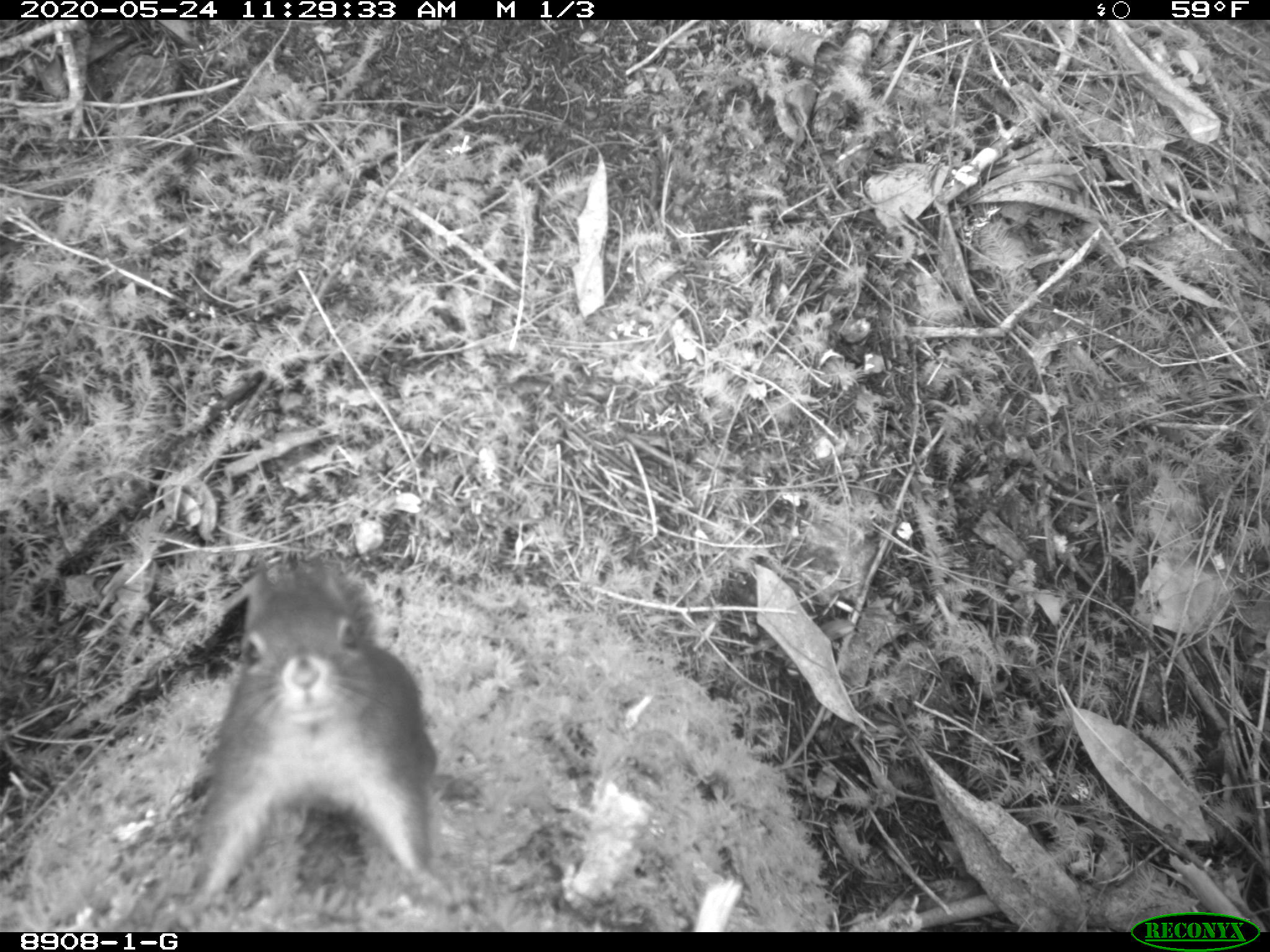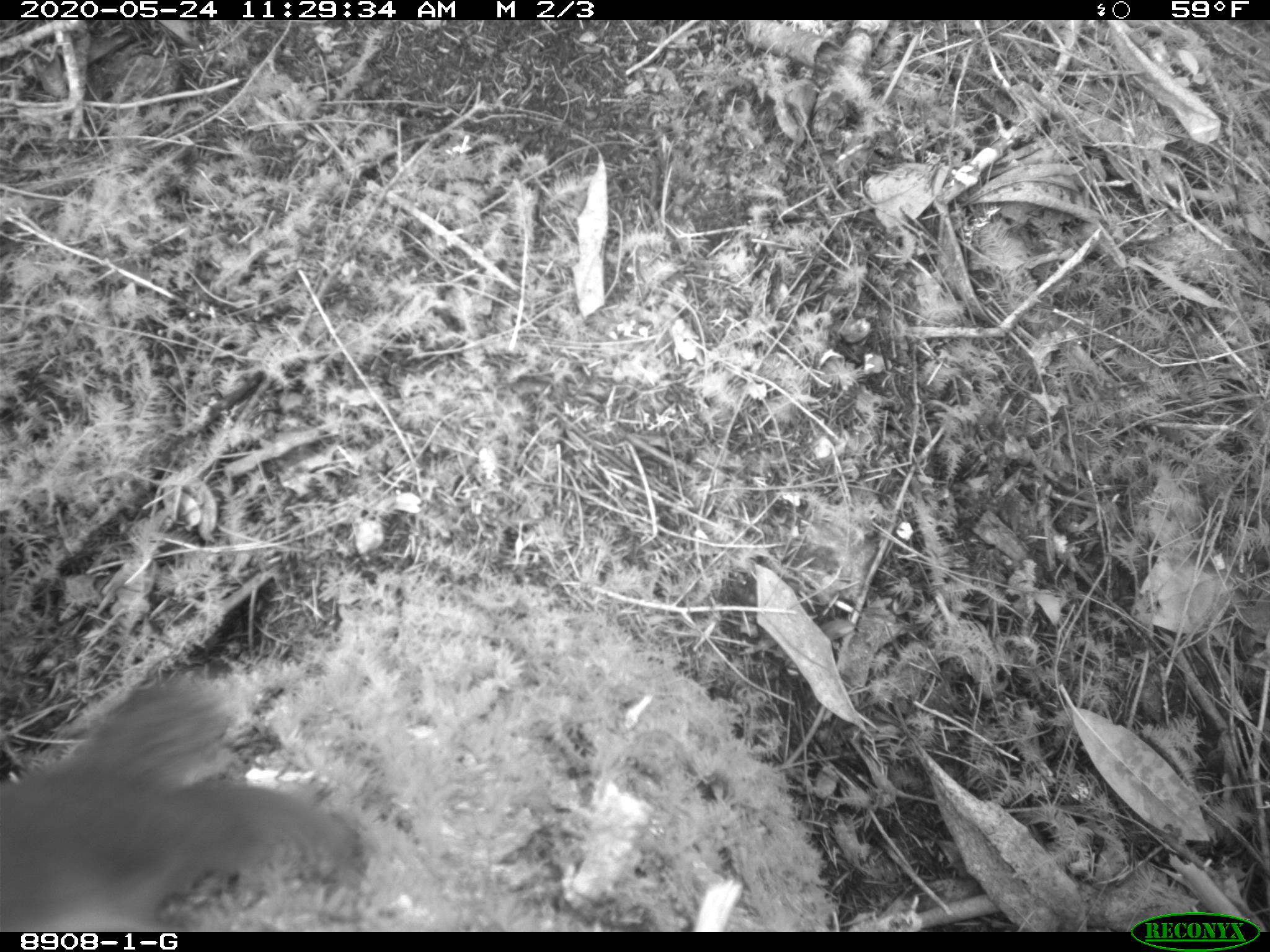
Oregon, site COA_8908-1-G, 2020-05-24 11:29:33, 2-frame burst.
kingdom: Animalia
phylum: Chordata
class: Mammalia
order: Rodentia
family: Sciuridae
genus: Tamiasciurus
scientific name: Tamiasciurus douglasii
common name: douglas squirrel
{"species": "douglas squirrel (Tamiasciurus douglasii)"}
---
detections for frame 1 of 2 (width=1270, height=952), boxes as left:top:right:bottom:
douglas squirrel: 160:545:444:912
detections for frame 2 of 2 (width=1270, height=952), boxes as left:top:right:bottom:
douglas squirrel: 0:658:363:926